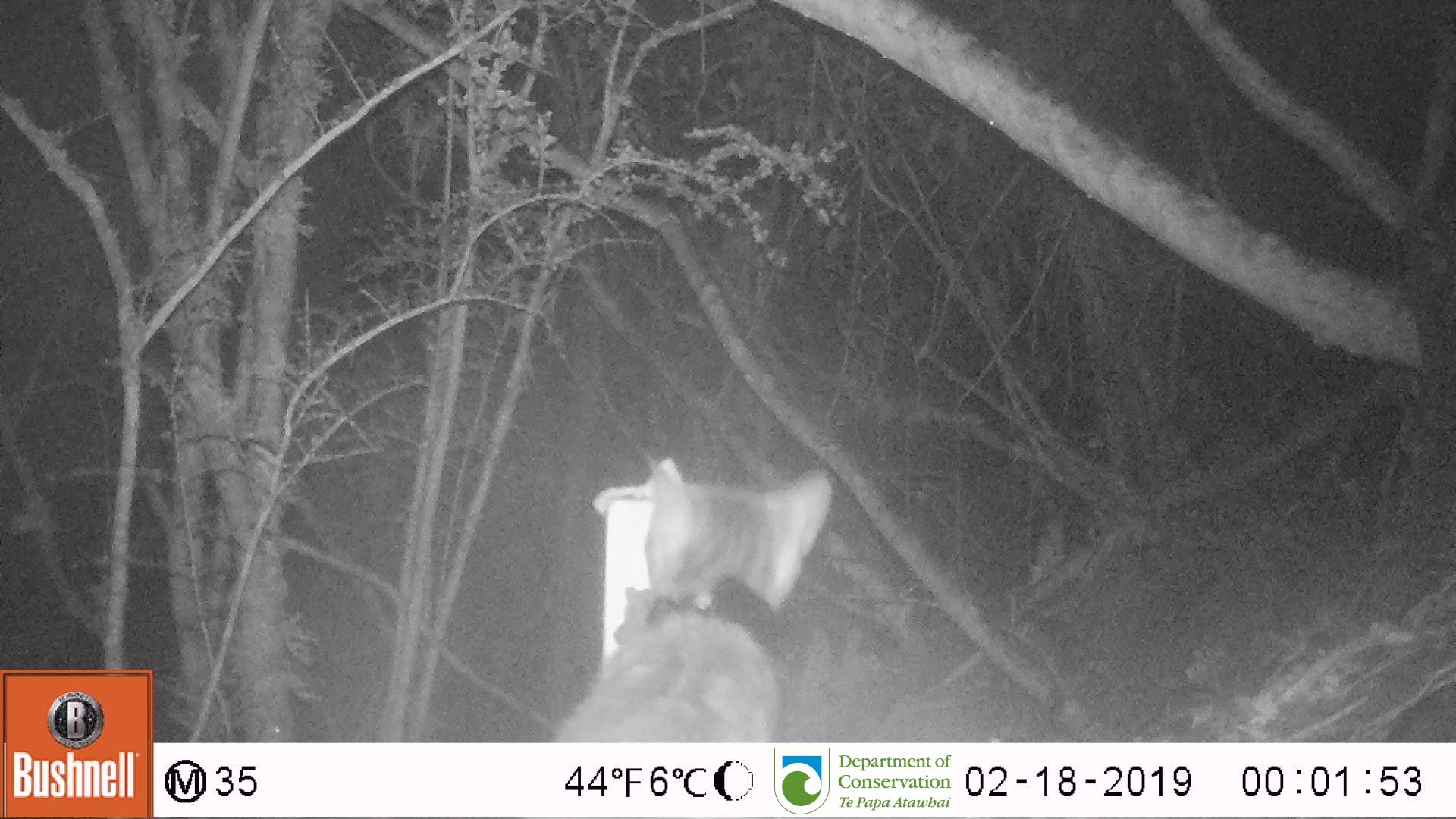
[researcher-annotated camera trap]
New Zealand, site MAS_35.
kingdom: Animalia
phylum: Chordata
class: Mammalia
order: Carnivora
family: Felidae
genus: Felis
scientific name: Felis catus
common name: domestic cat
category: cat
Cat (domestic cat) (Felis catus).